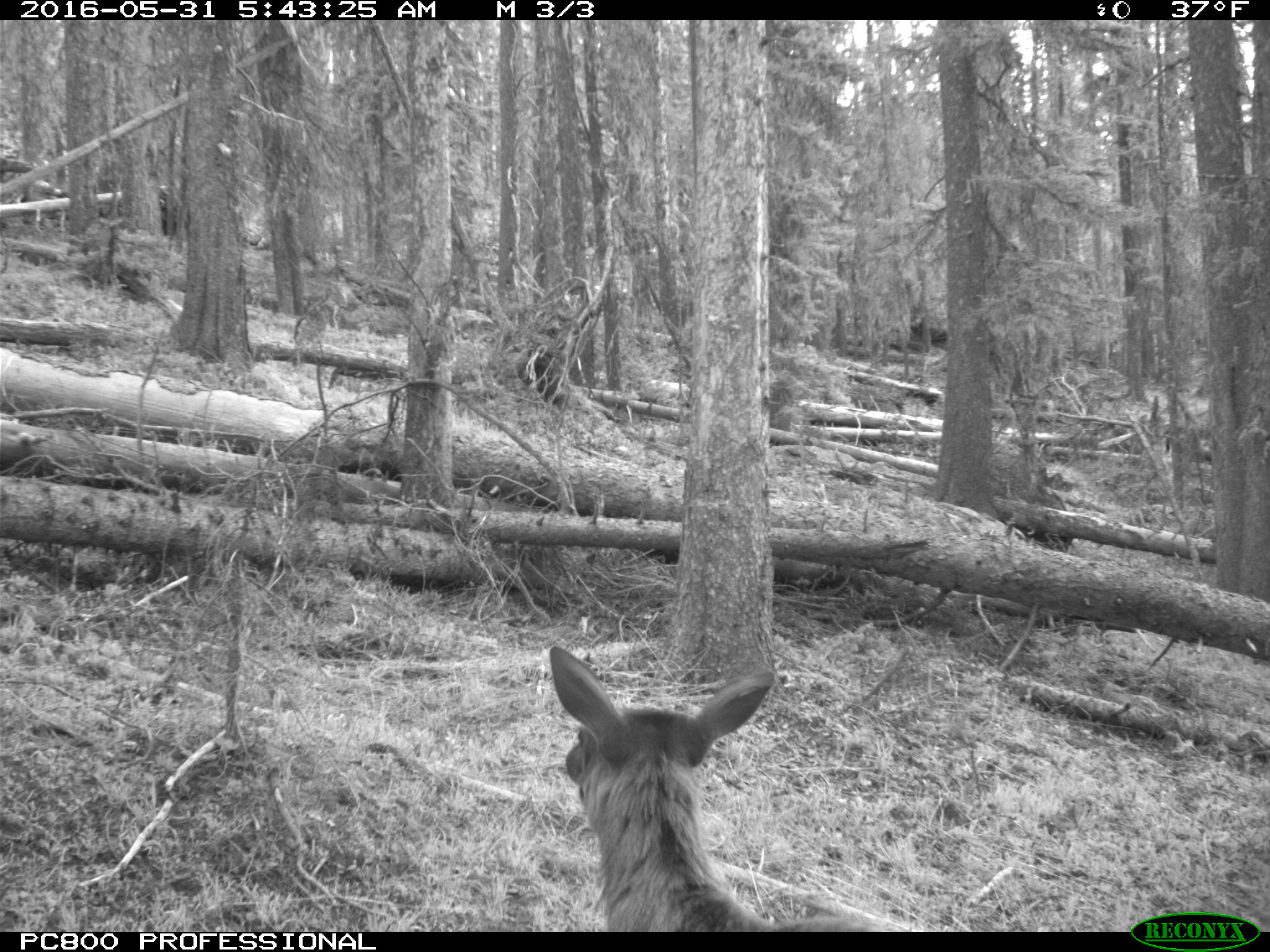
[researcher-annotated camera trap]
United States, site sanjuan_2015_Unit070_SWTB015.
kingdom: Animalia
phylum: Chordata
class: Mammalia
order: Artiodactyla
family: Cervidae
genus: Cervus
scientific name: Cervus elaphus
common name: red deer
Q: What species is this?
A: Cervus elaphus (red deer).